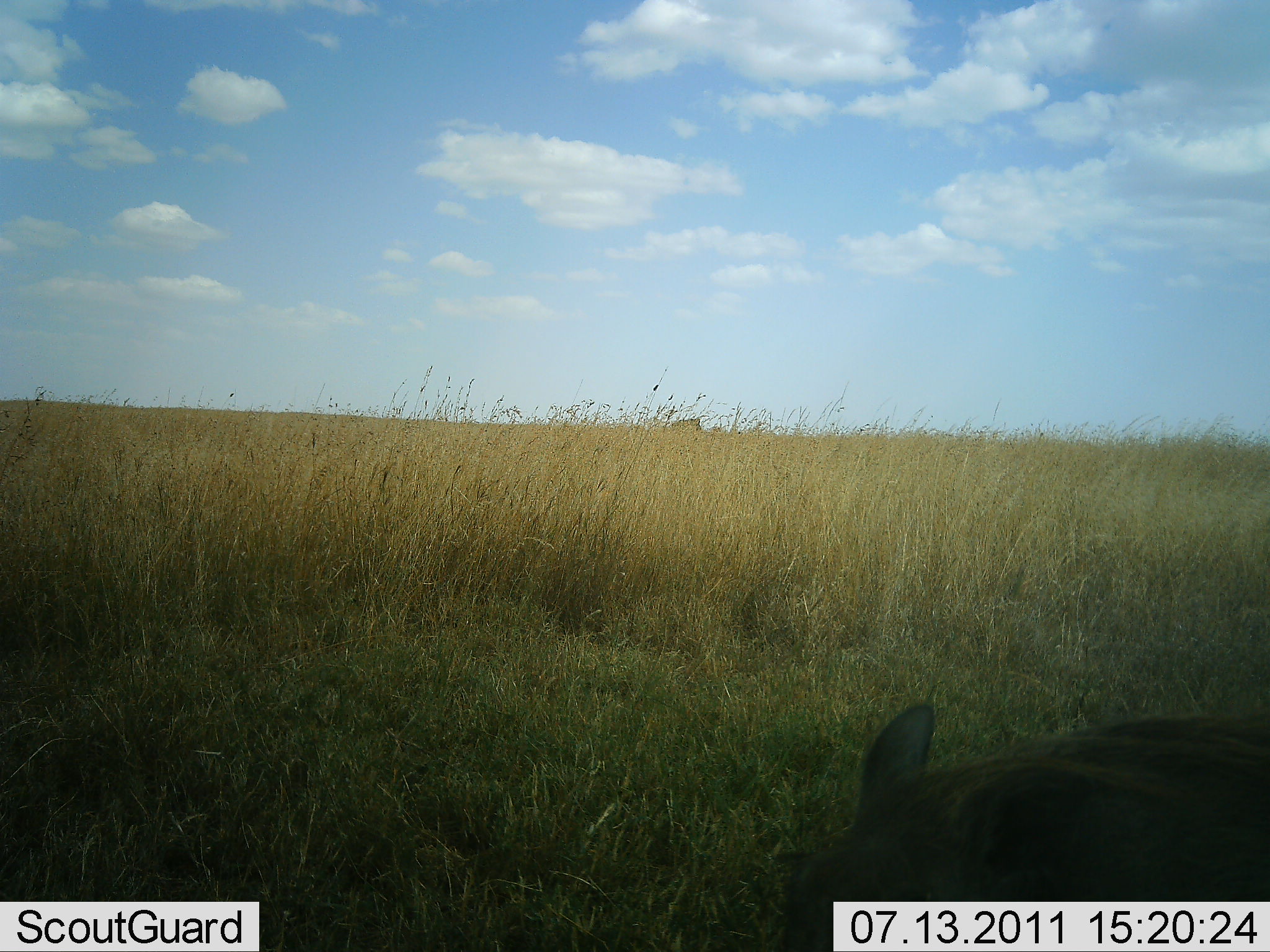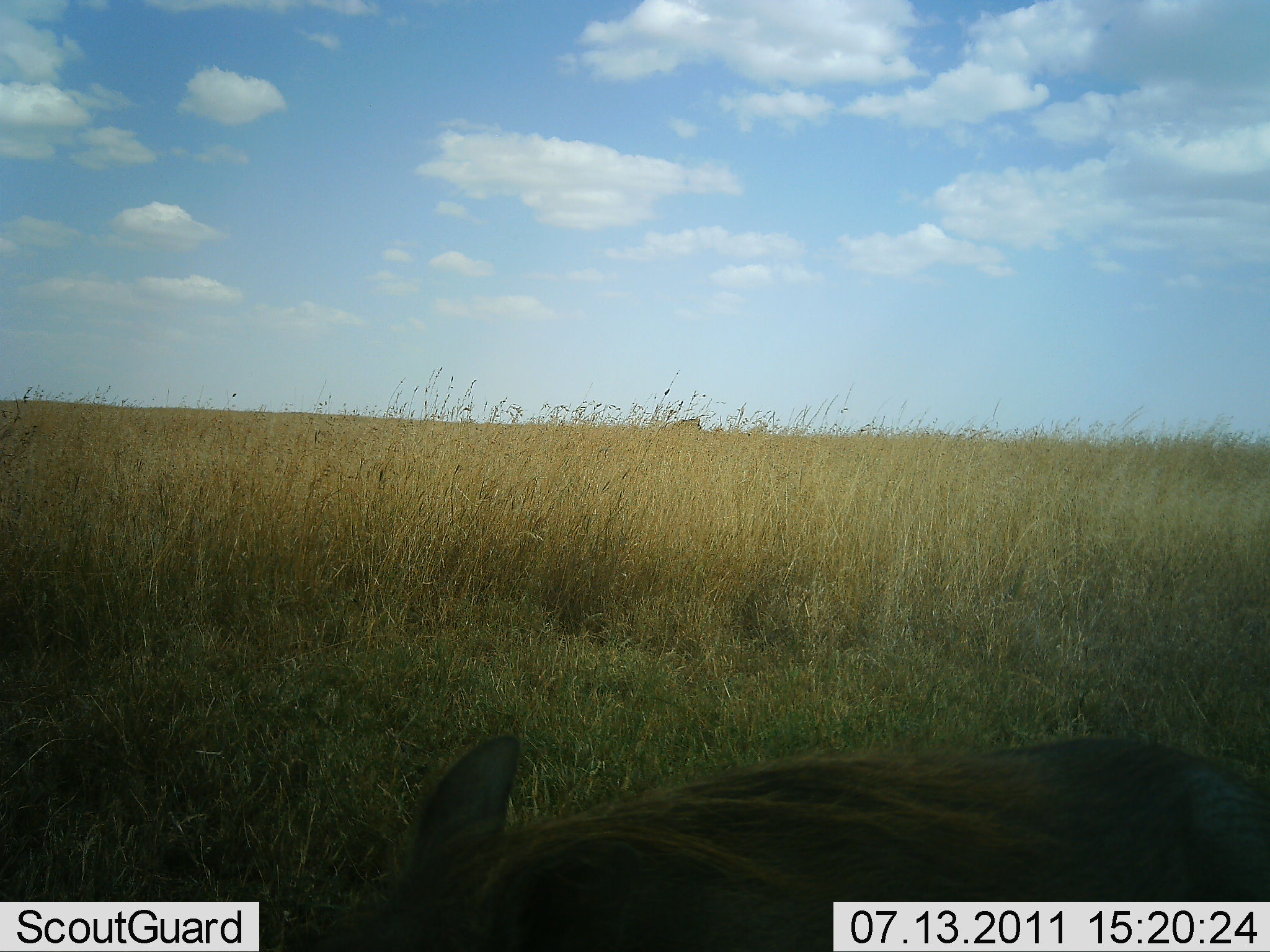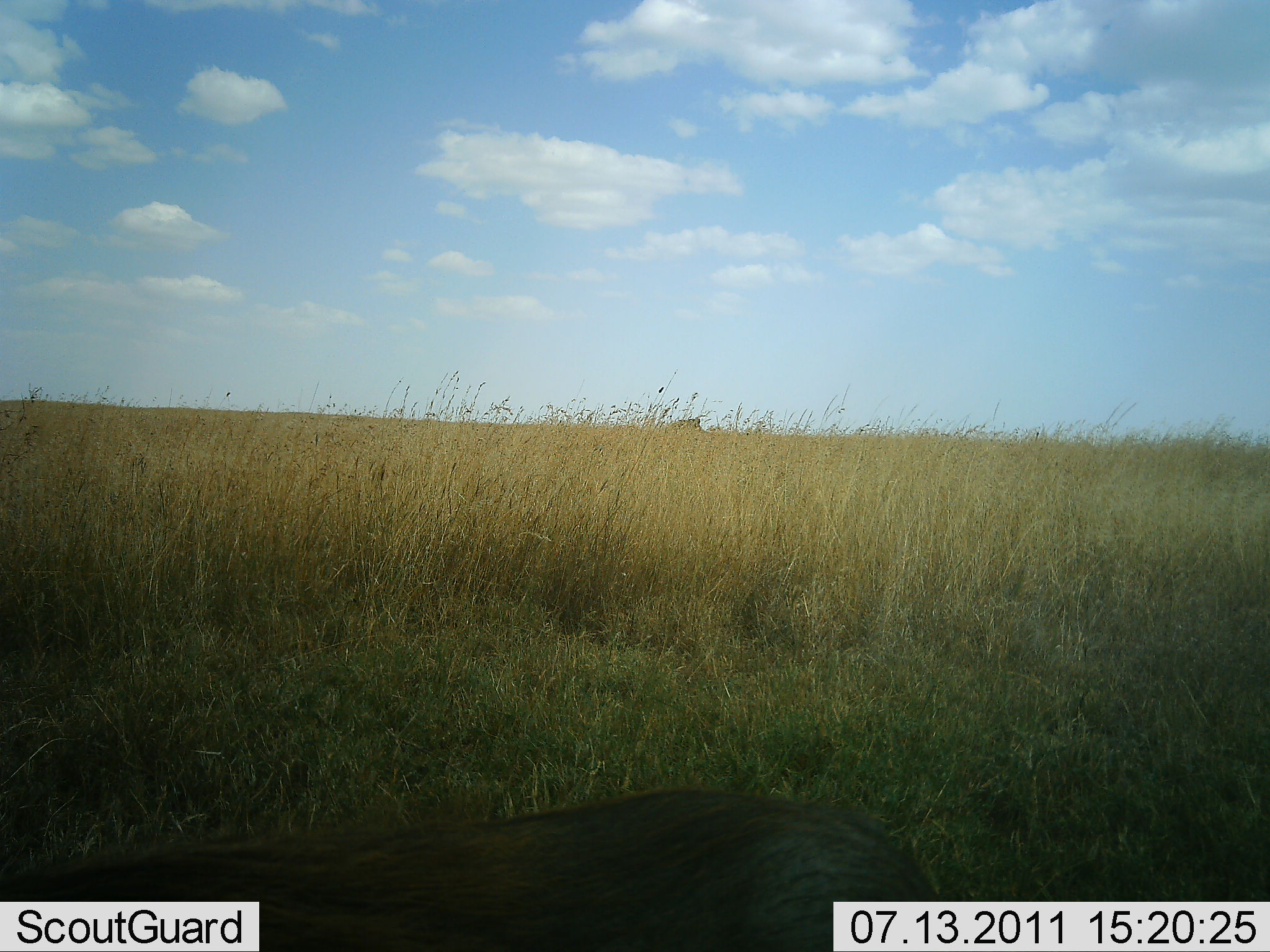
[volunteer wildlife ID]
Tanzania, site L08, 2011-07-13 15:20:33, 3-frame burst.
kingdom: Animalia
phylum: Chordata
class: Mammalia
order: Artiodactyla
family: Suidae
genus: Phacochoerus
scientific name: Phacochoerus africanus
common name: warthog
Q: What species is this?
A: Warthog (Phacochoerus africanus).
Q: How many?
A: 1.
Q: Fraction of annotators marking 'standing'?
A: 0%.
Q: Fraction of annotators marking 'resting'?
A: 0%.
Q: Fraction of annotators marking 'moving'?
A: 100%.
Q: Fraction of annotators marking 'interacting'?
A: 0%.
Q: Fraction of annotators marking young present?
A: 0%.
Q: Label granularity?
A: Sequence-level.